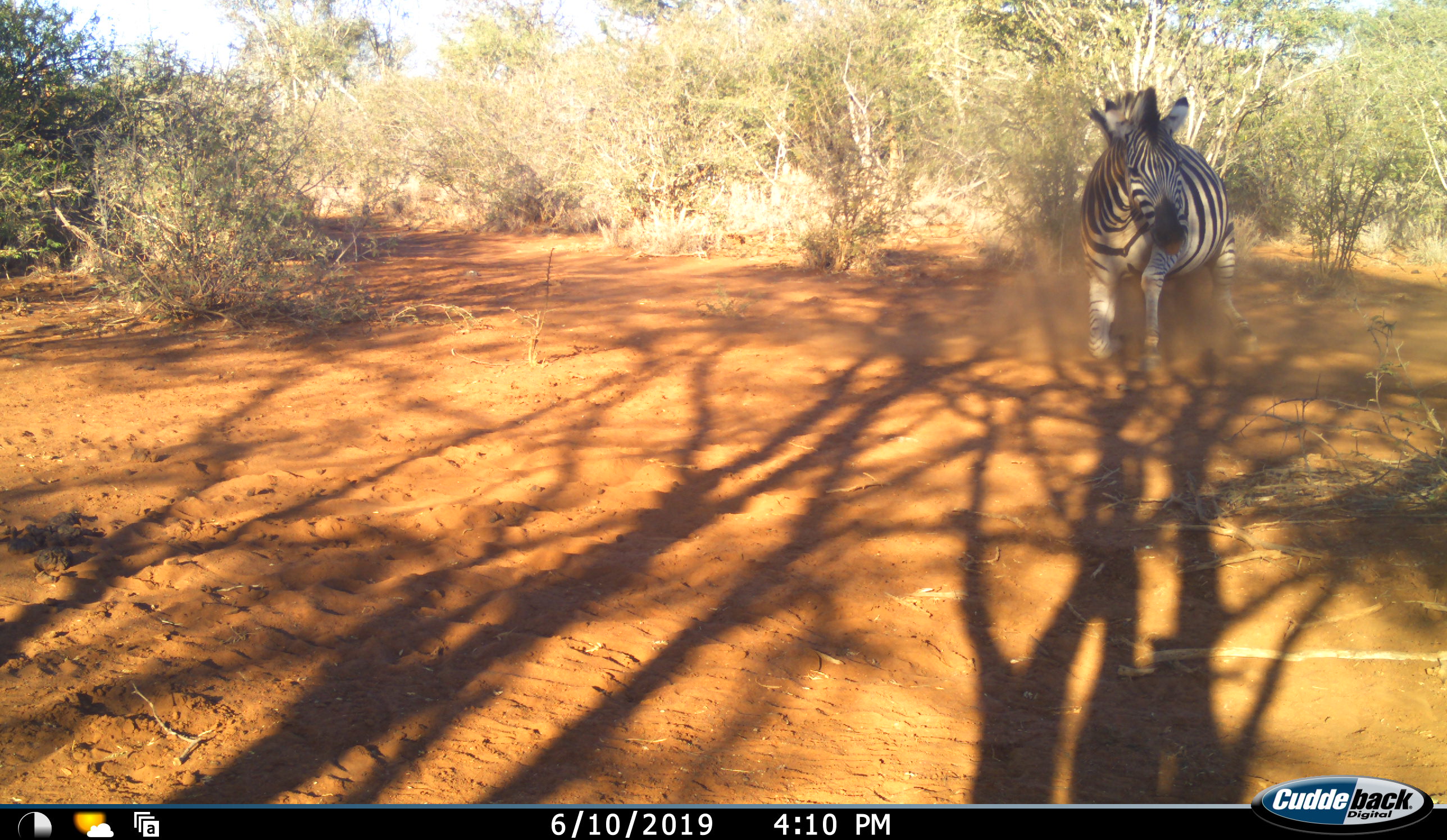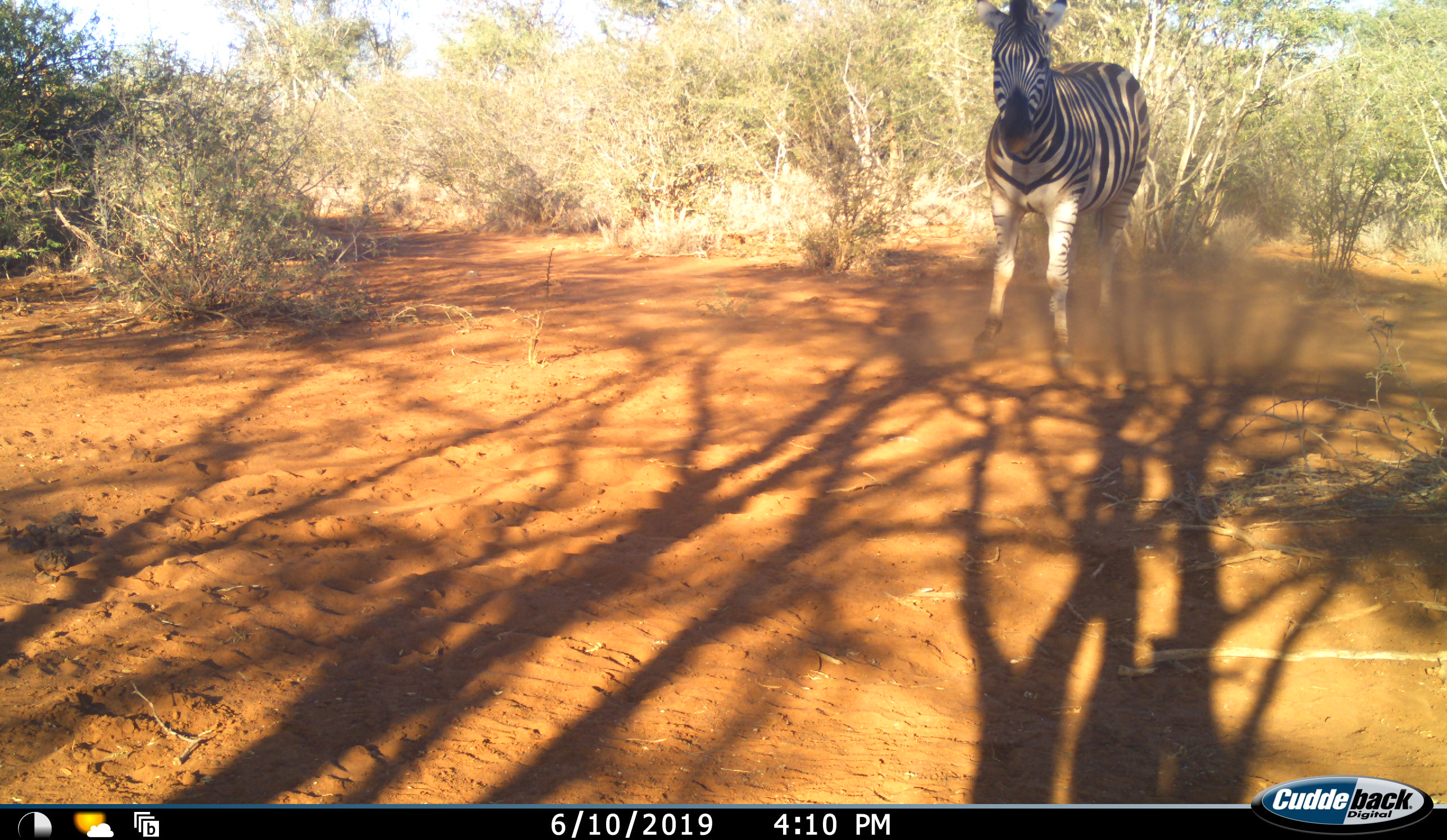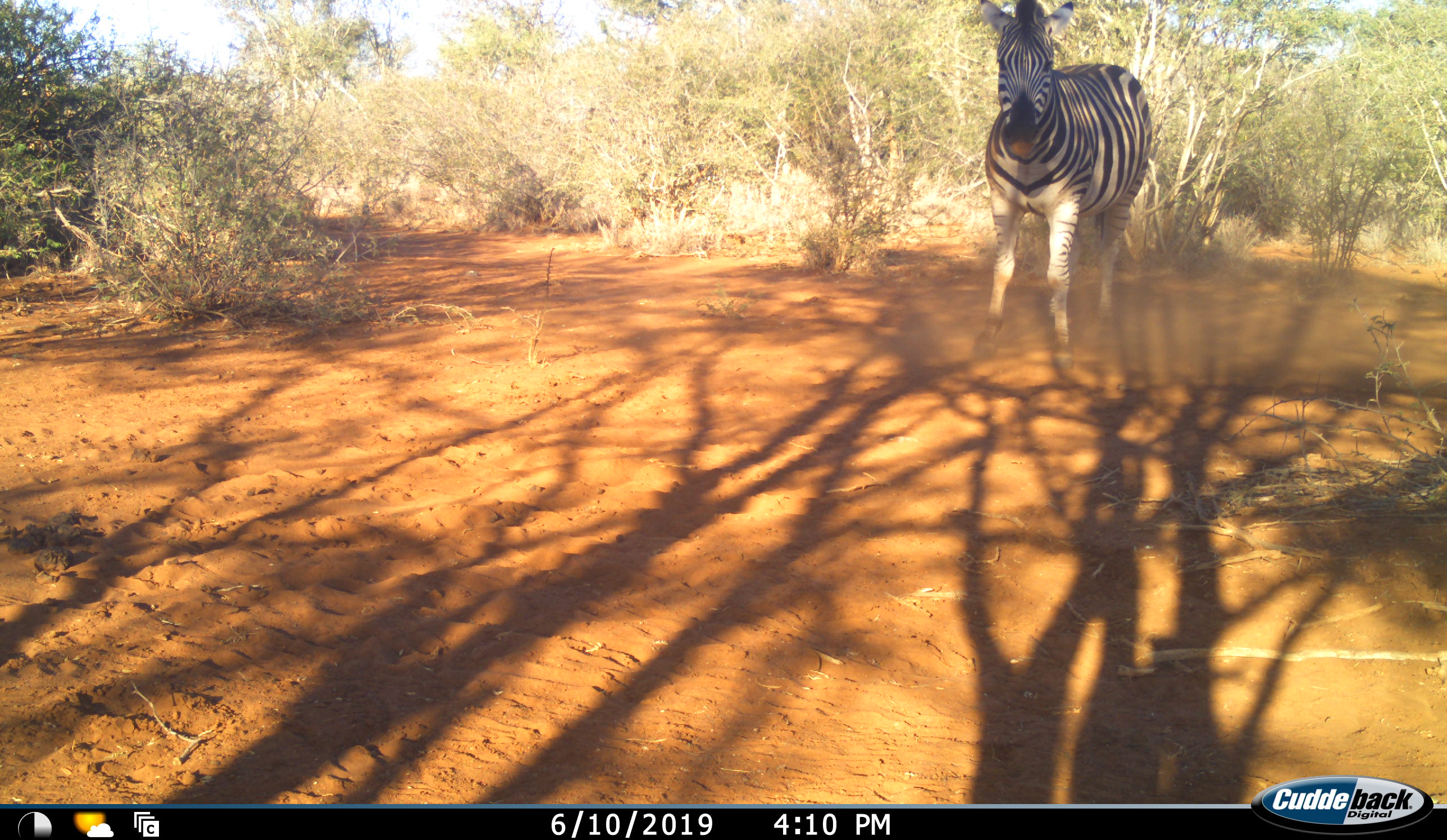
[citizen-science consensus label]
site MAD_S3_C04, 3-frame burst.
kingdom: Animalia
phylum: Chordata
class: Mammalia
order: Perissodactyla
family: Equidae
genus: Equus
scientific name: Equus quagga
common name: plains zebra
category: zebraplains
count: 1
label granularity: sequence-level